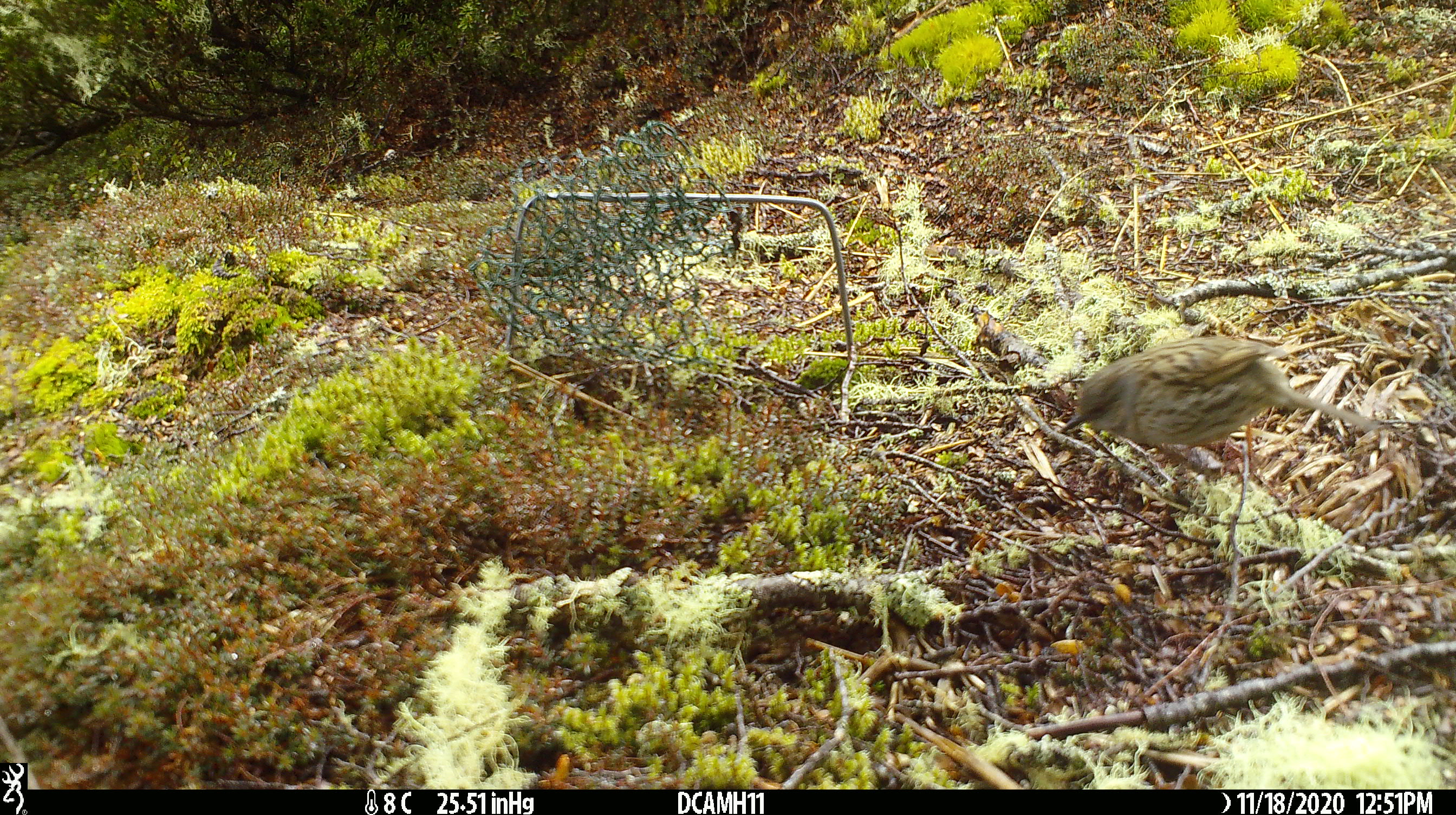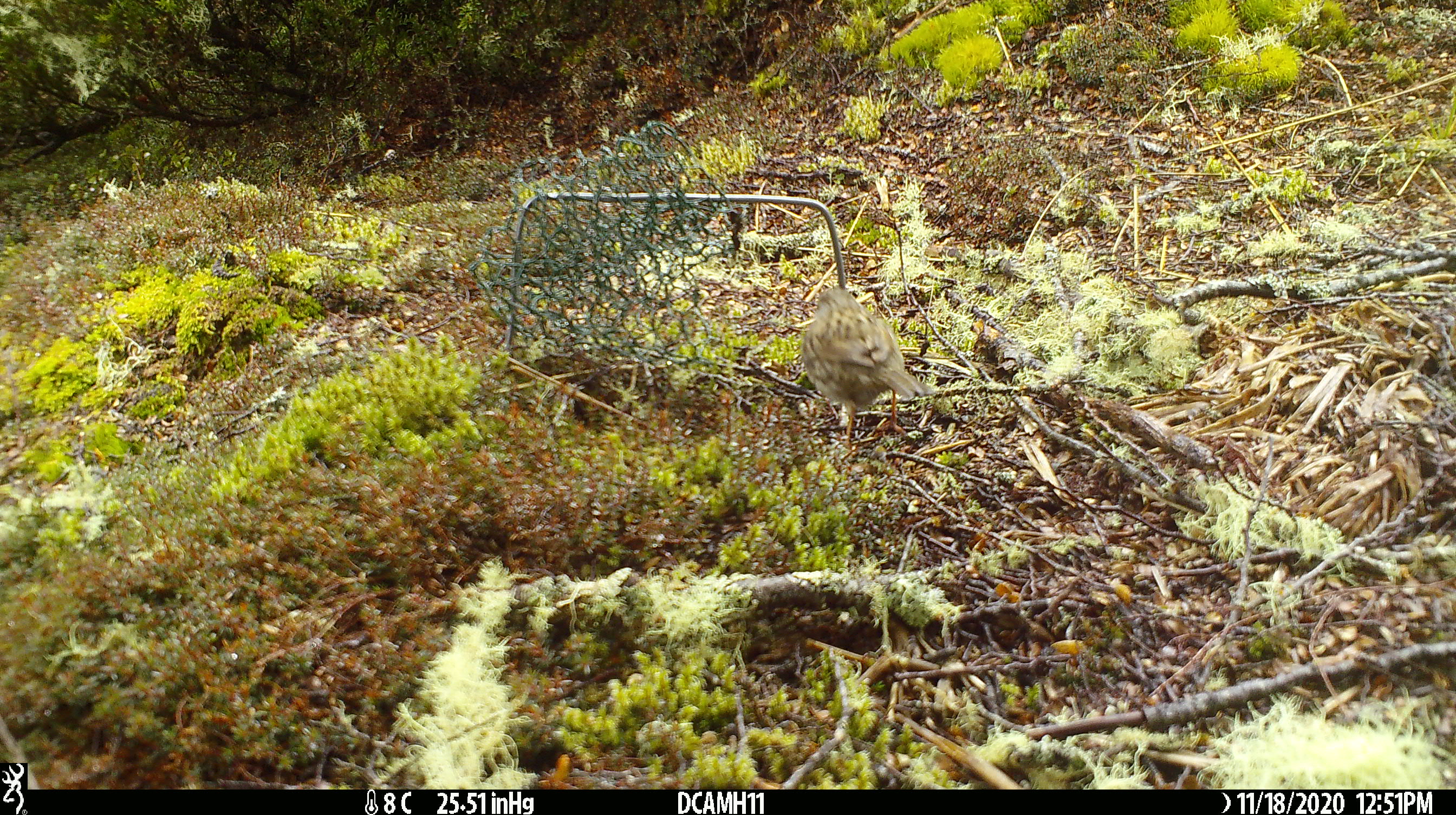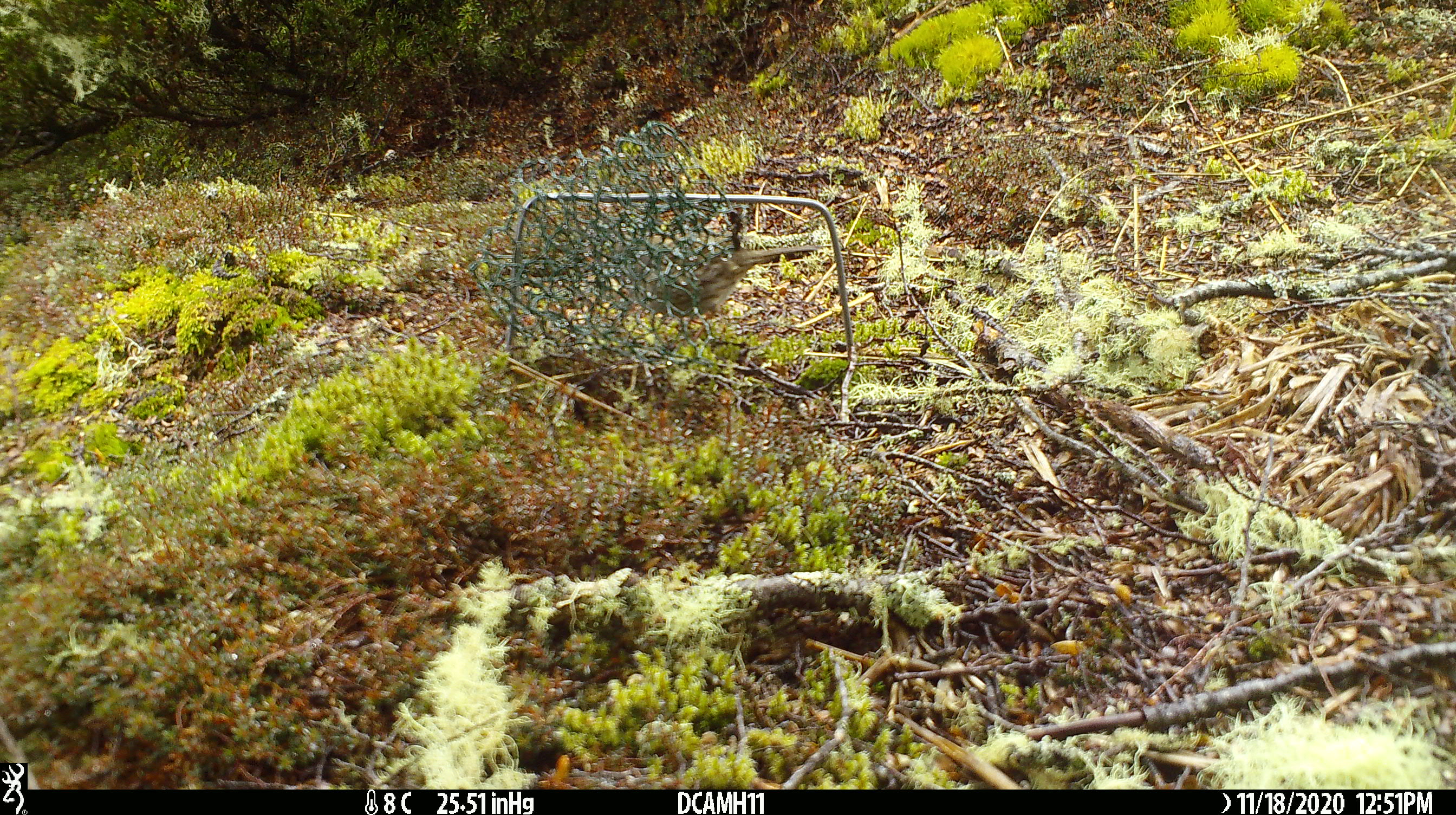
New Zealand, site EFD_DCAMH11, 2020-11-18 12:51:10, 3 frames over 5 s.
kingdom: Animalia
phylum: Chordata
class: Aves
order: Passeriformes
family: Prunellidae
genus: Prunella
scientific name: Prunella modularis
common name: dunnock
Dunnock (Prunella modularis).